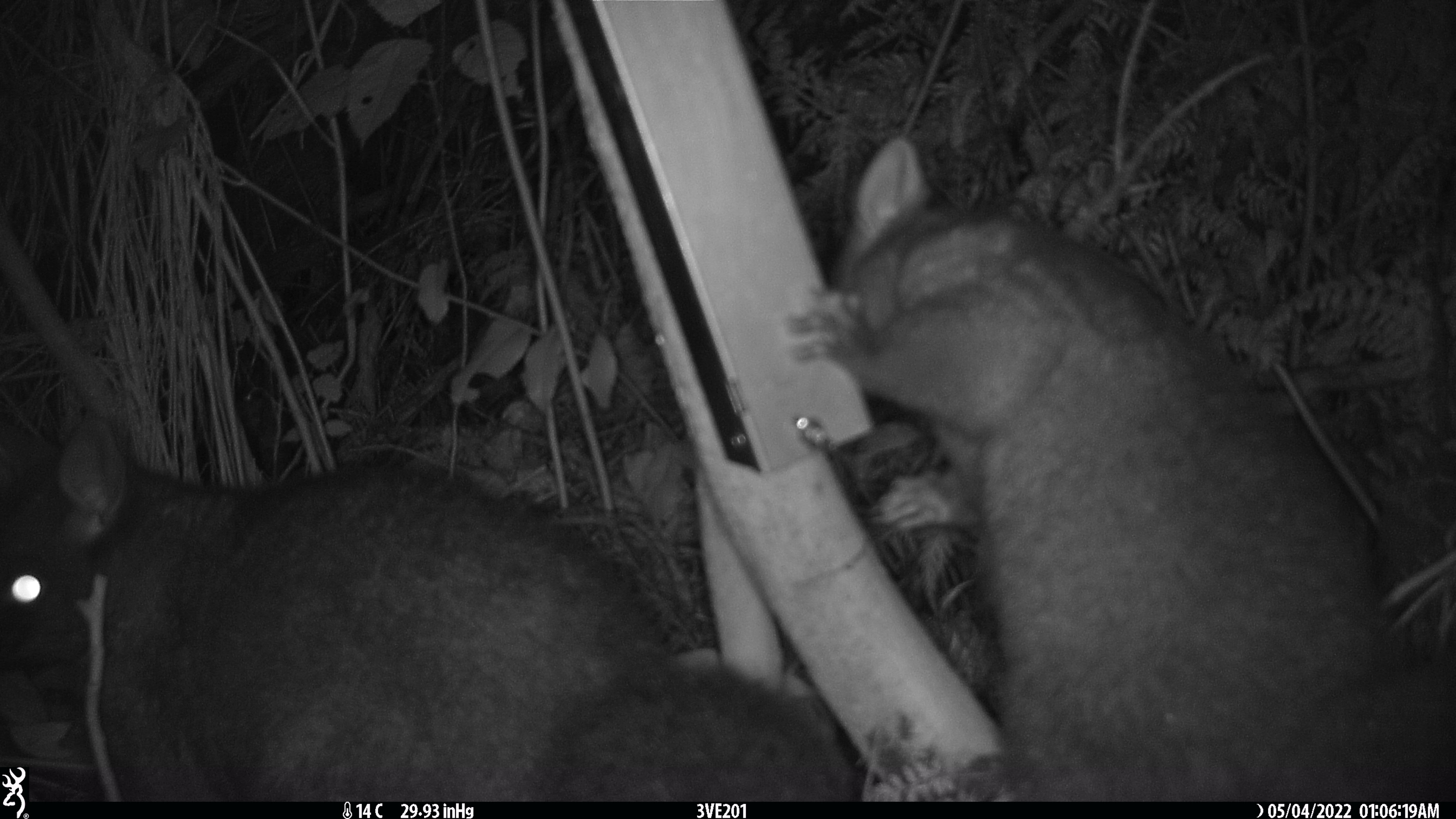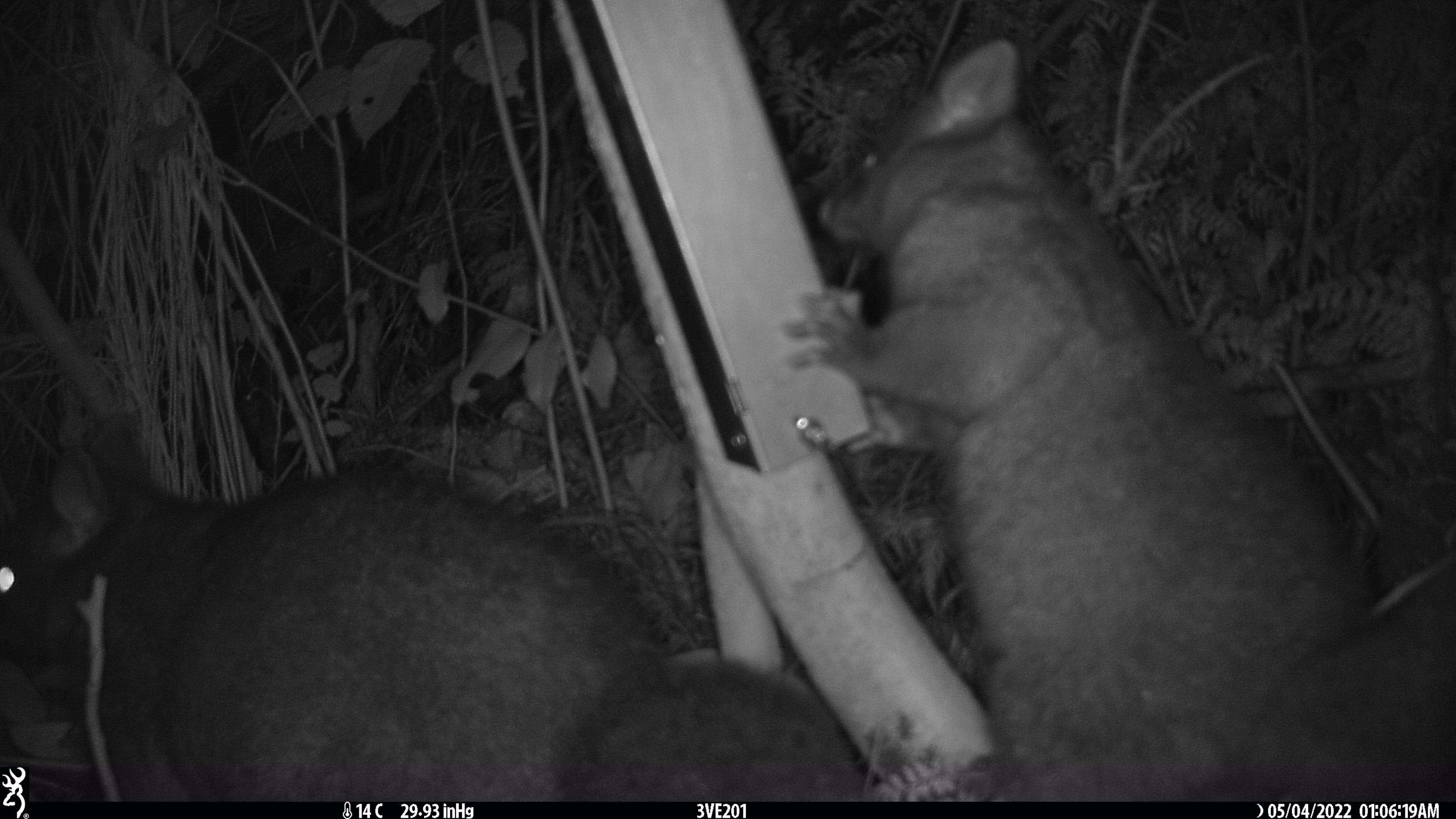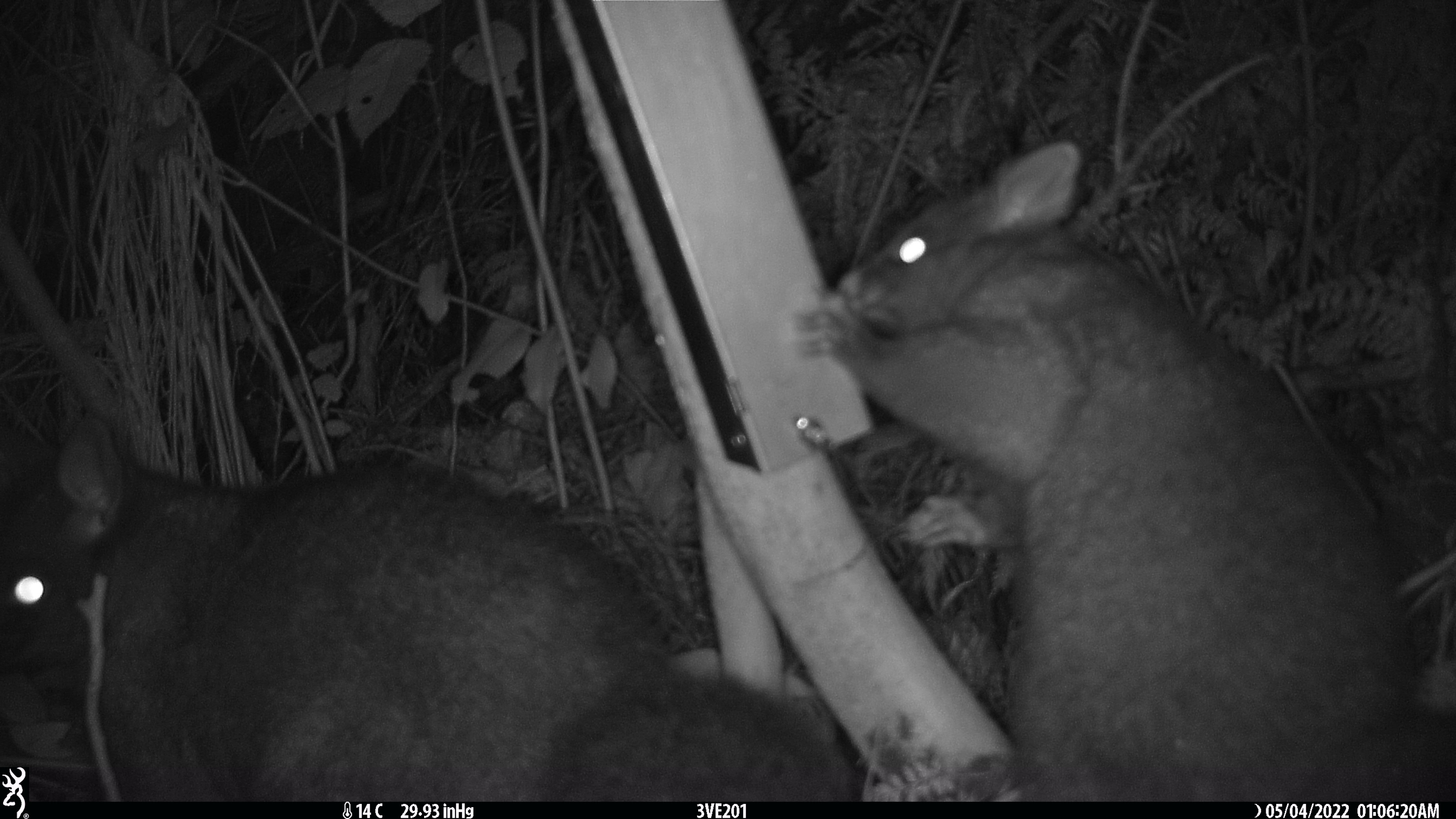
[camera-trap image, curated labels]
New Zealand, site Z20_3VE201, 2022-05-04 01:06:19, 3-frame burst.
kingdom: Animalia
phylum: Chordata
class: Mammalia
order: Diprotodontia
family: Phalangeridae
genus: Trichosurus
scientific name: Trichosurus vulpecula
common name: common brushtail possum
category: possum